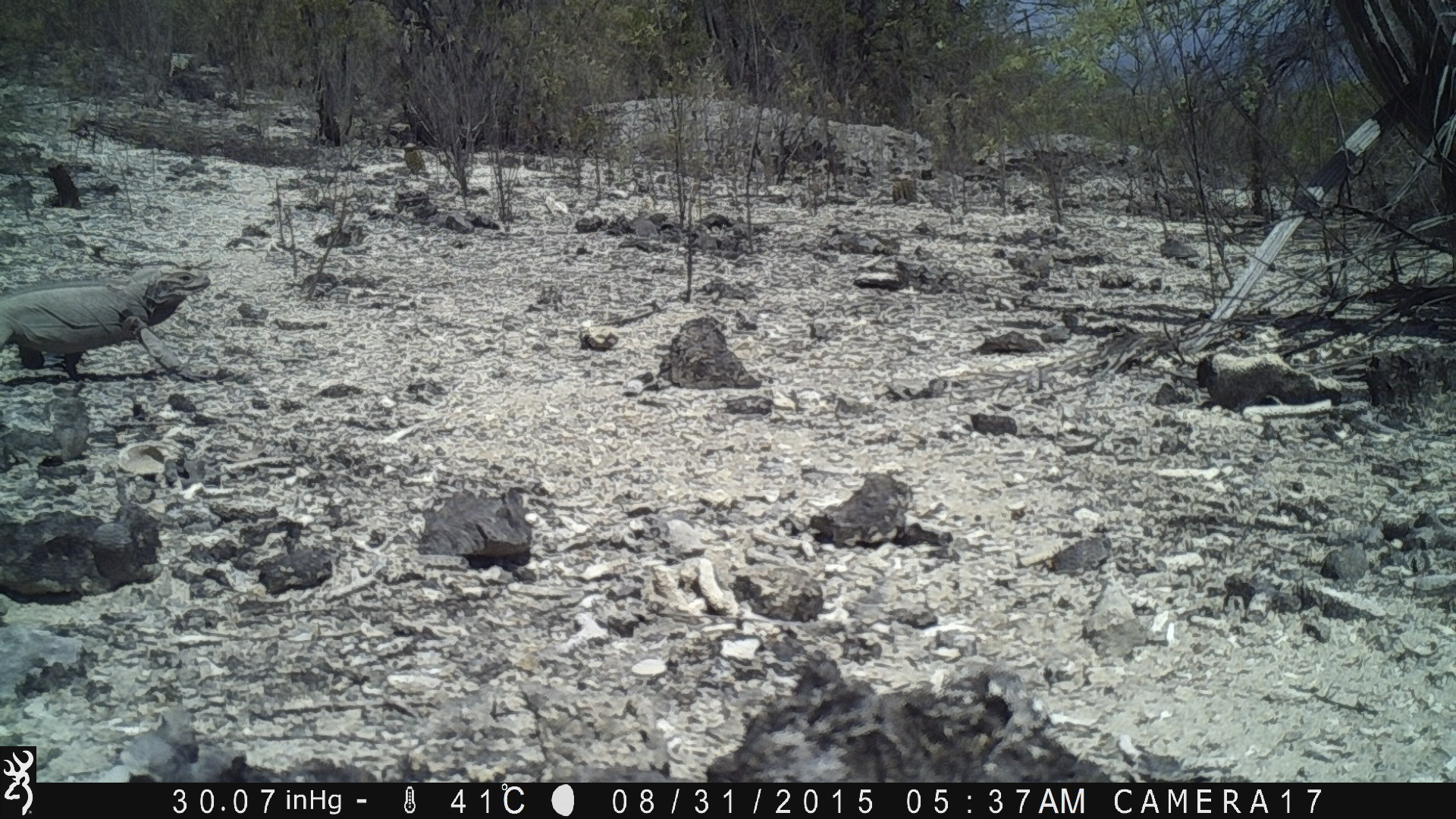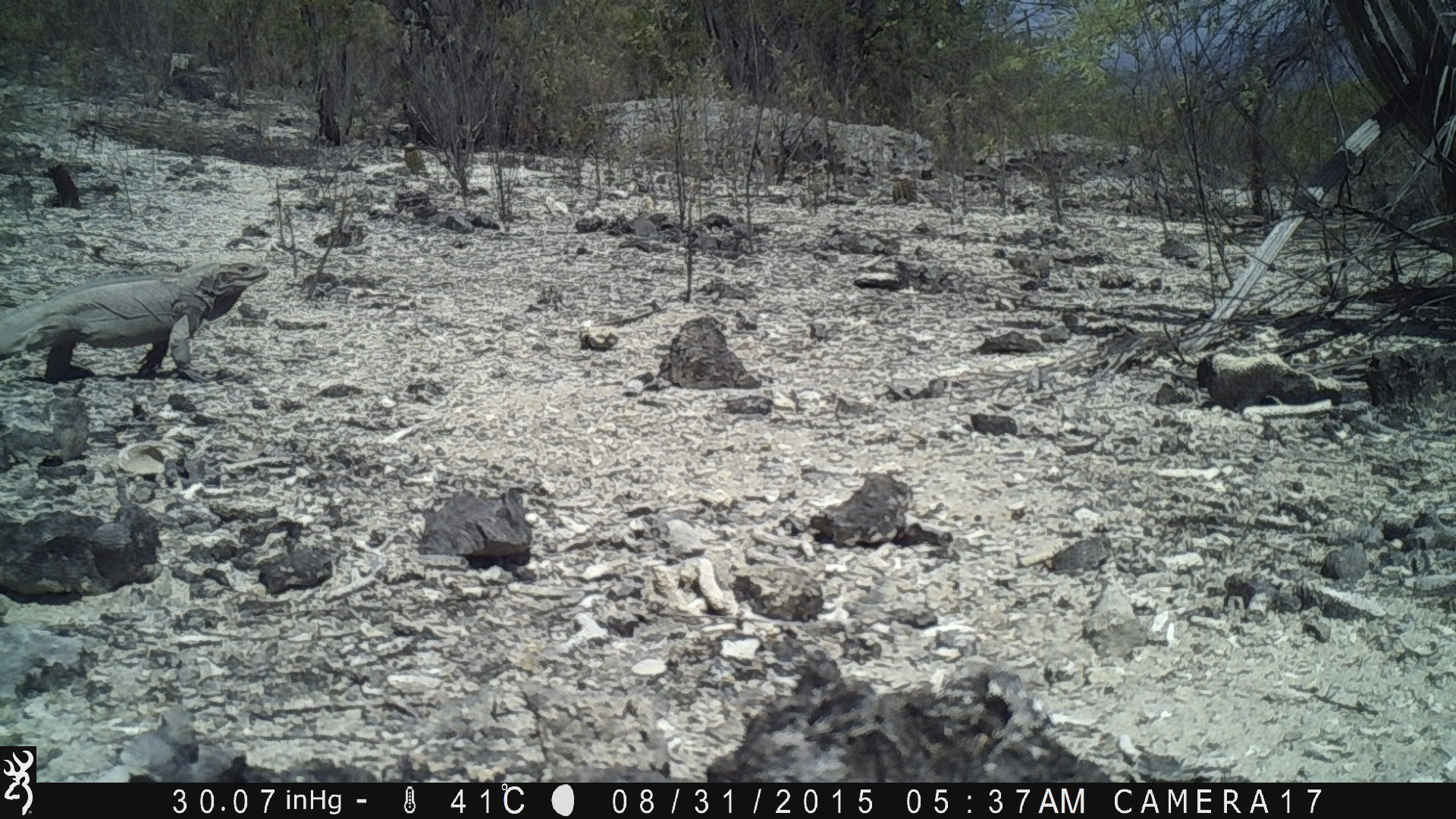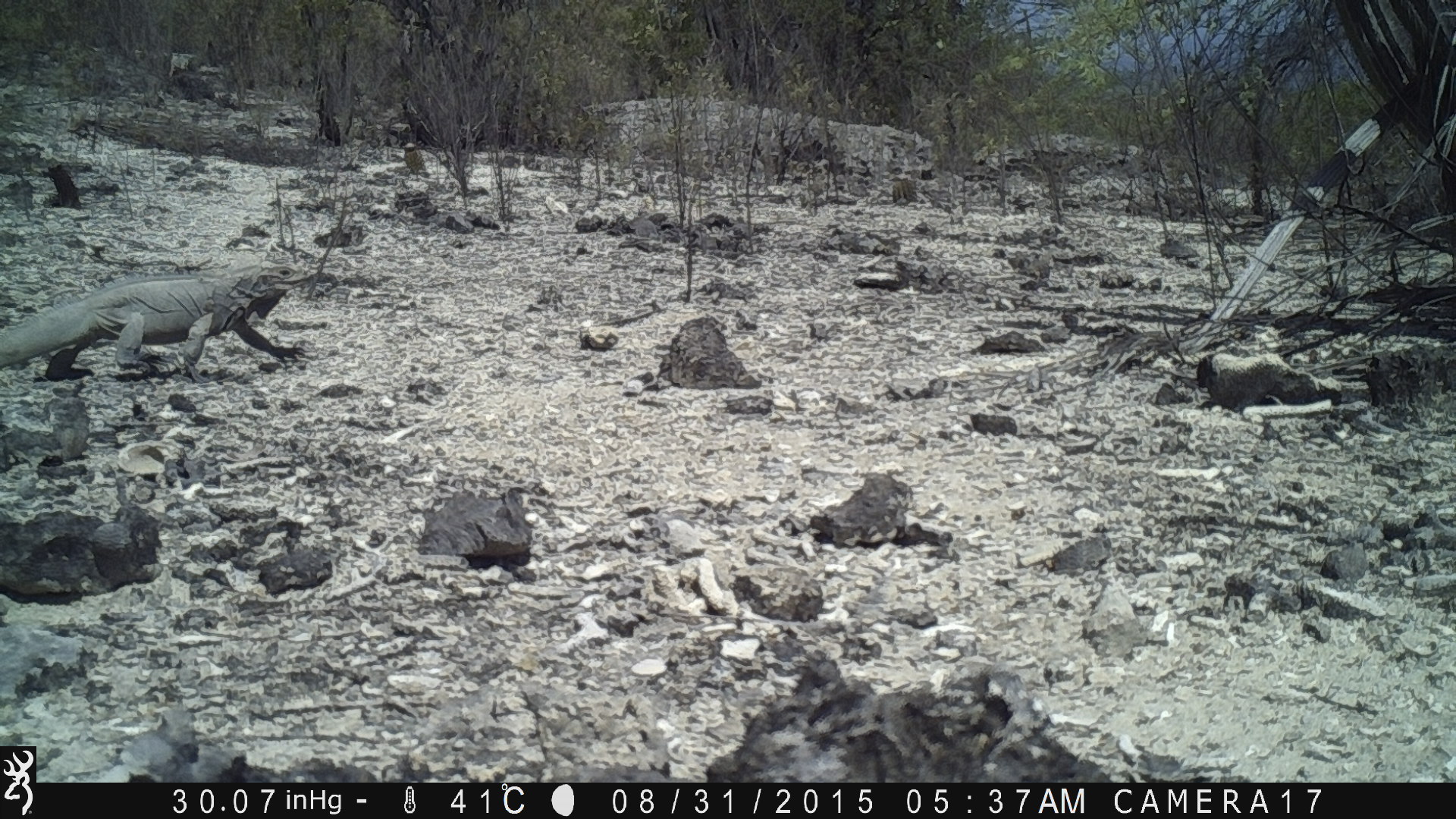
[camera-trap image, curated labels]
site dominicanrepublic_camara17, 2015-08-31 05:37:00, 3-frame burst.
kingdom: Animalia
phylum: Chordata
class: Reptilia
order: Squamata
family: Iguanidae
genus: Iguana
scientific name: Iguana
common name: typical iguanas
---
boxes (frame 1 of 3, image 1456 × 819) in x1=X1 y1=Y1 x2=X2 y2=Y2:
iguana: x1=0 y1=265 x2=224 y2=377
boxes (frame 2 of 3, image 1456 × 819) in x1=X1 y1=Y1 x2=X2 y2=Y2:
iguana: x1=0 y1=263 x2=271 y2=382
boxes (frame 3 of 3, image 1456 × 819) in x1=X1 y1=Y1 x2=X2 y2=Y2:
iguana: x1=3 y1=267 x2=312 y2=378